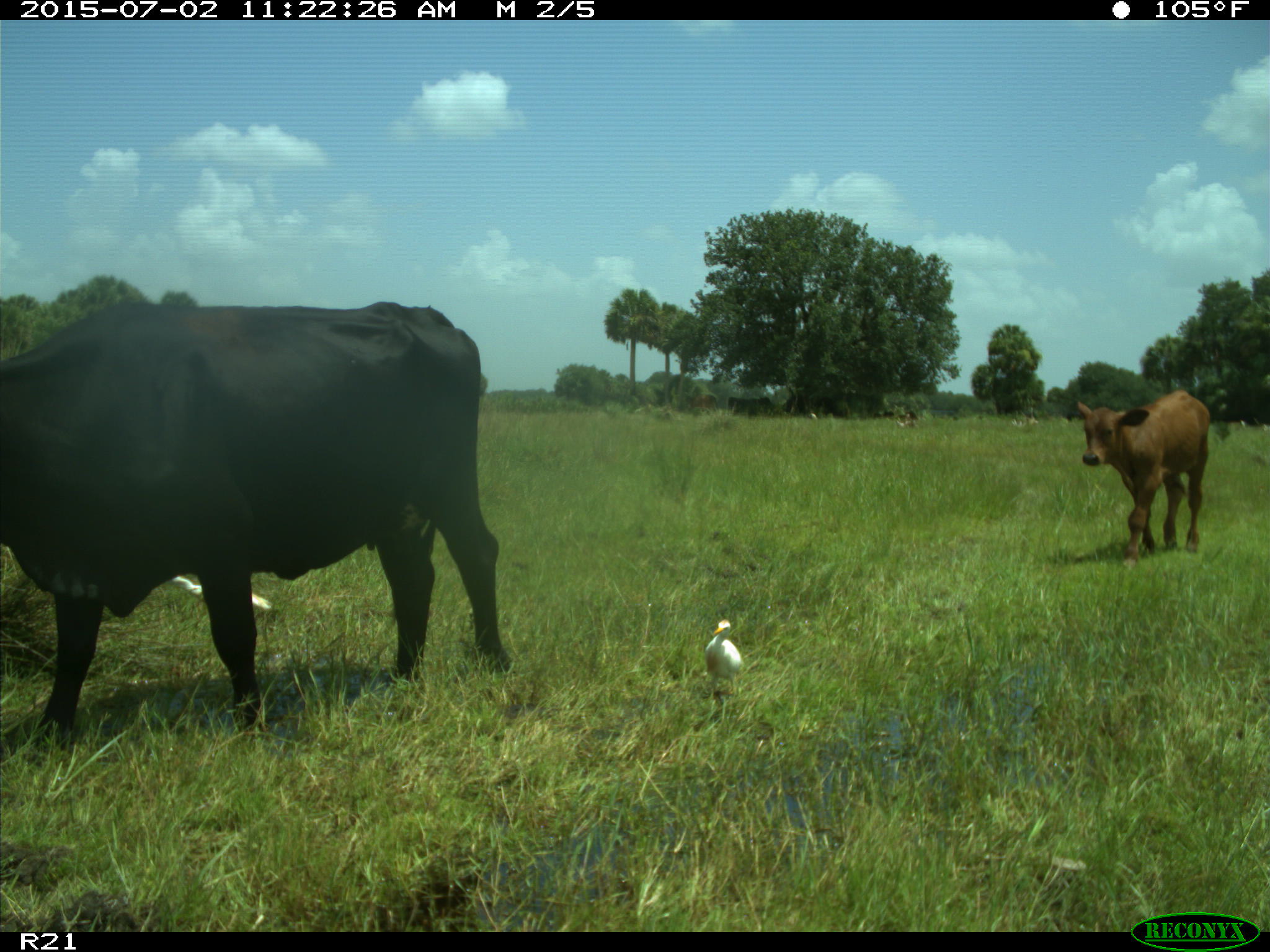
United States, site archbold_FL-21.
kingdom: Animalia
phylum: Chordata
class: Mammalia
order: Artiodactyla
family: Bovidae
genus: Bos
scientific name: Bos taurus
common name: domestic cow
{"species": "Bos taurus (domestic cow)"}